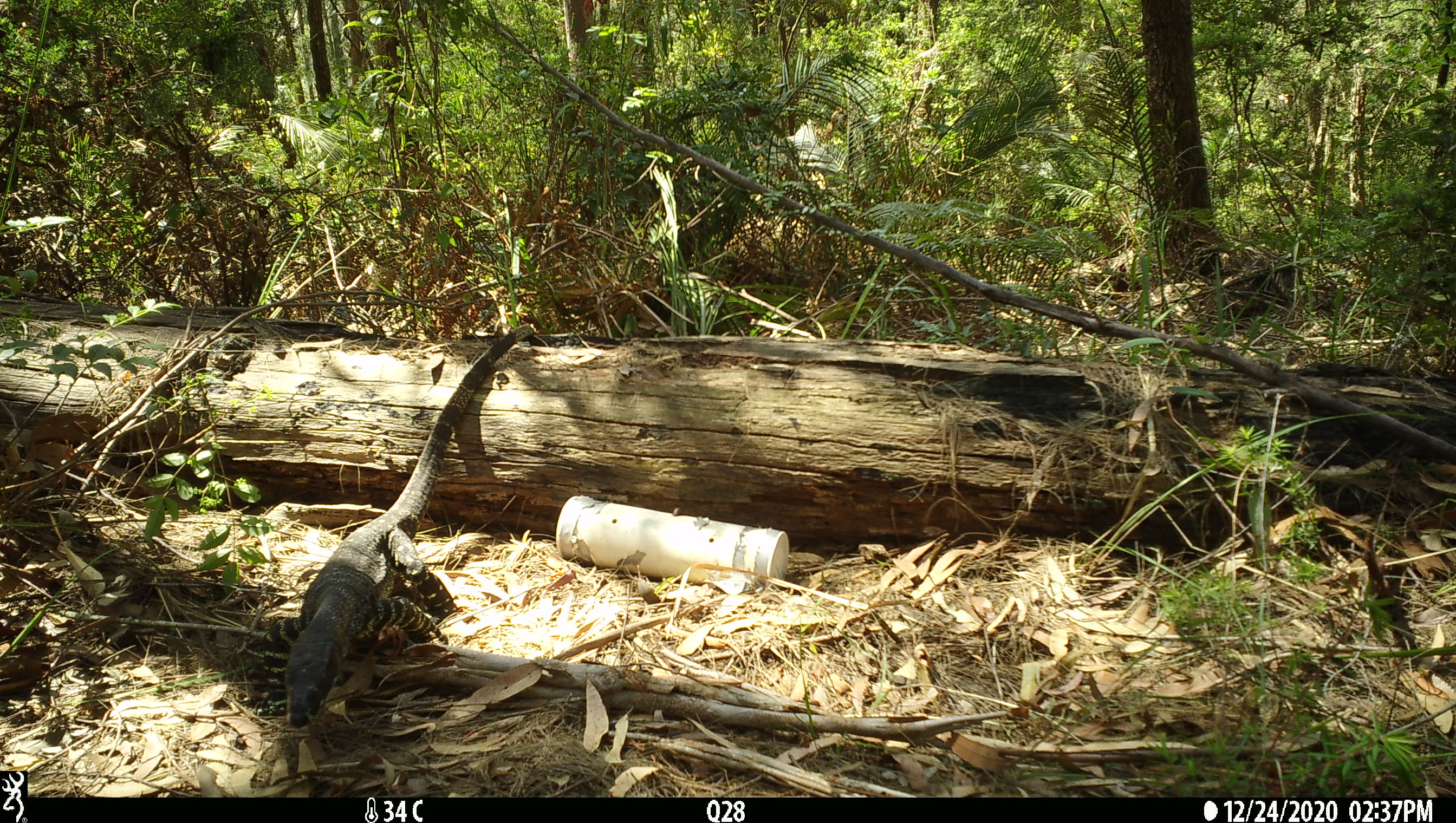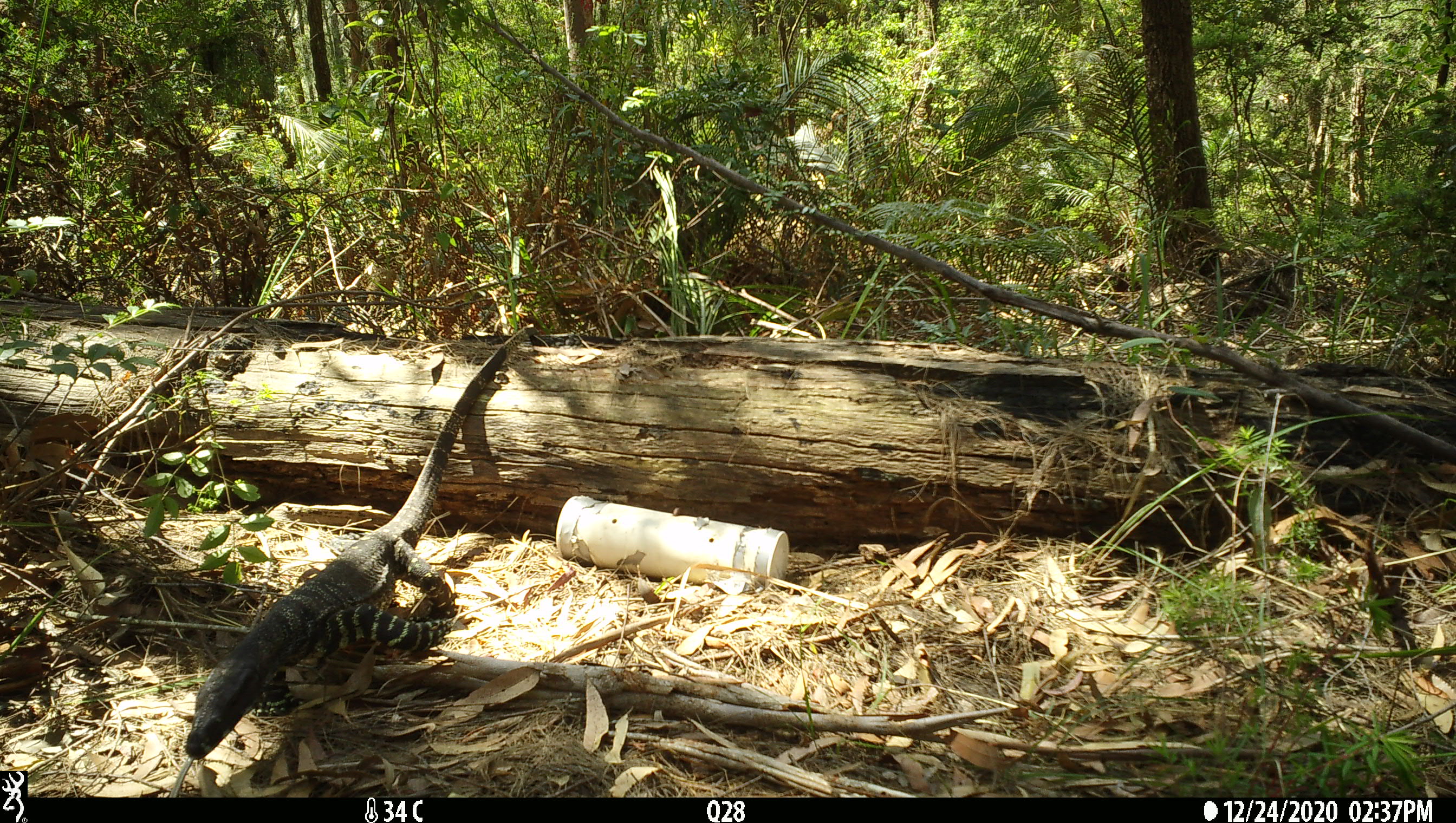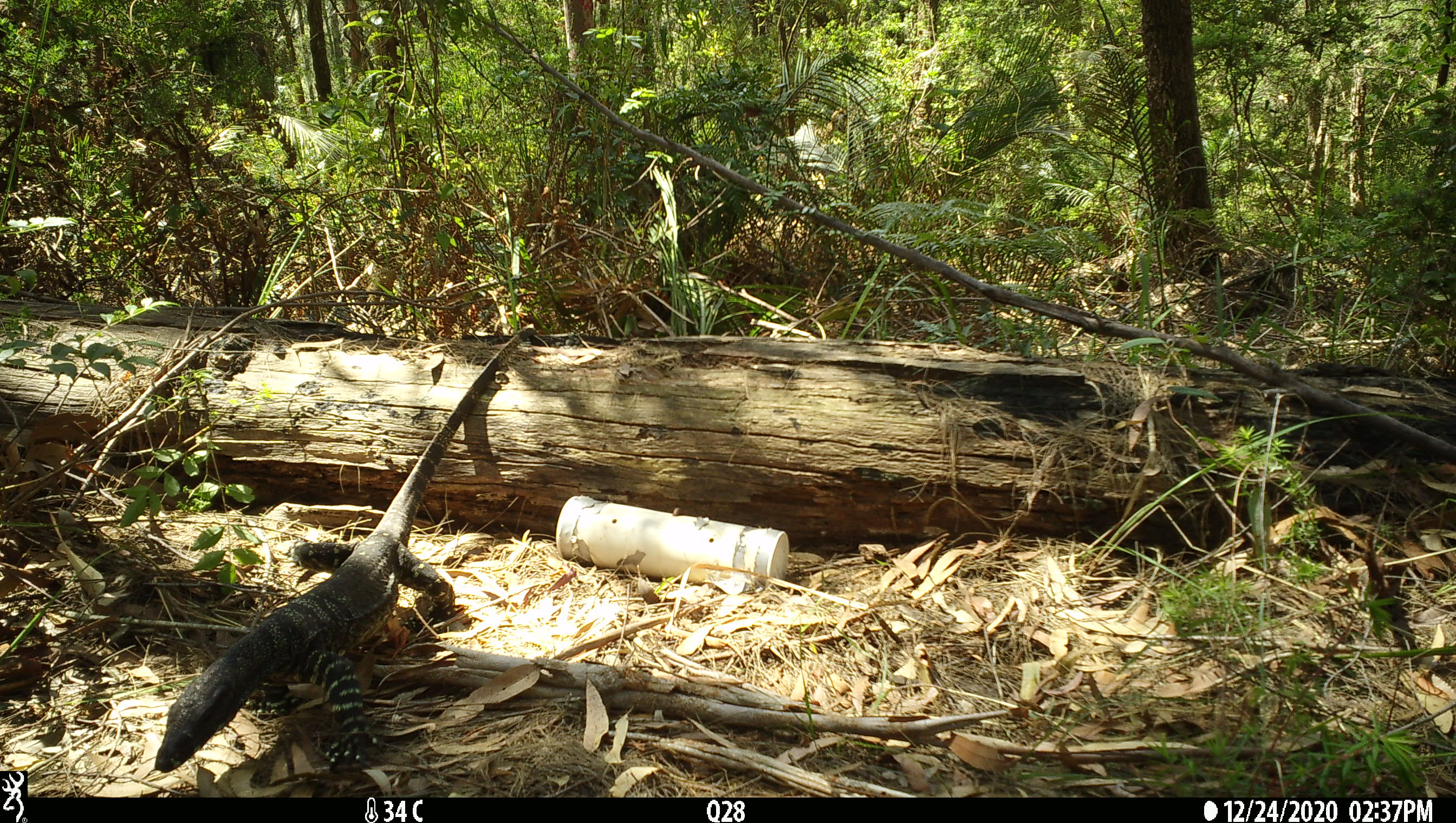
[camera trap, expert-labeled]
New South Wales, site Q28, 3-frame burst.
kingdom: Animalia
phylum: Chordata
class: Reptilia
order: Squamata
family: Varanidae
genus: Varanus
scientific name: Varanus varius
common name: lace monitor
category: goanna